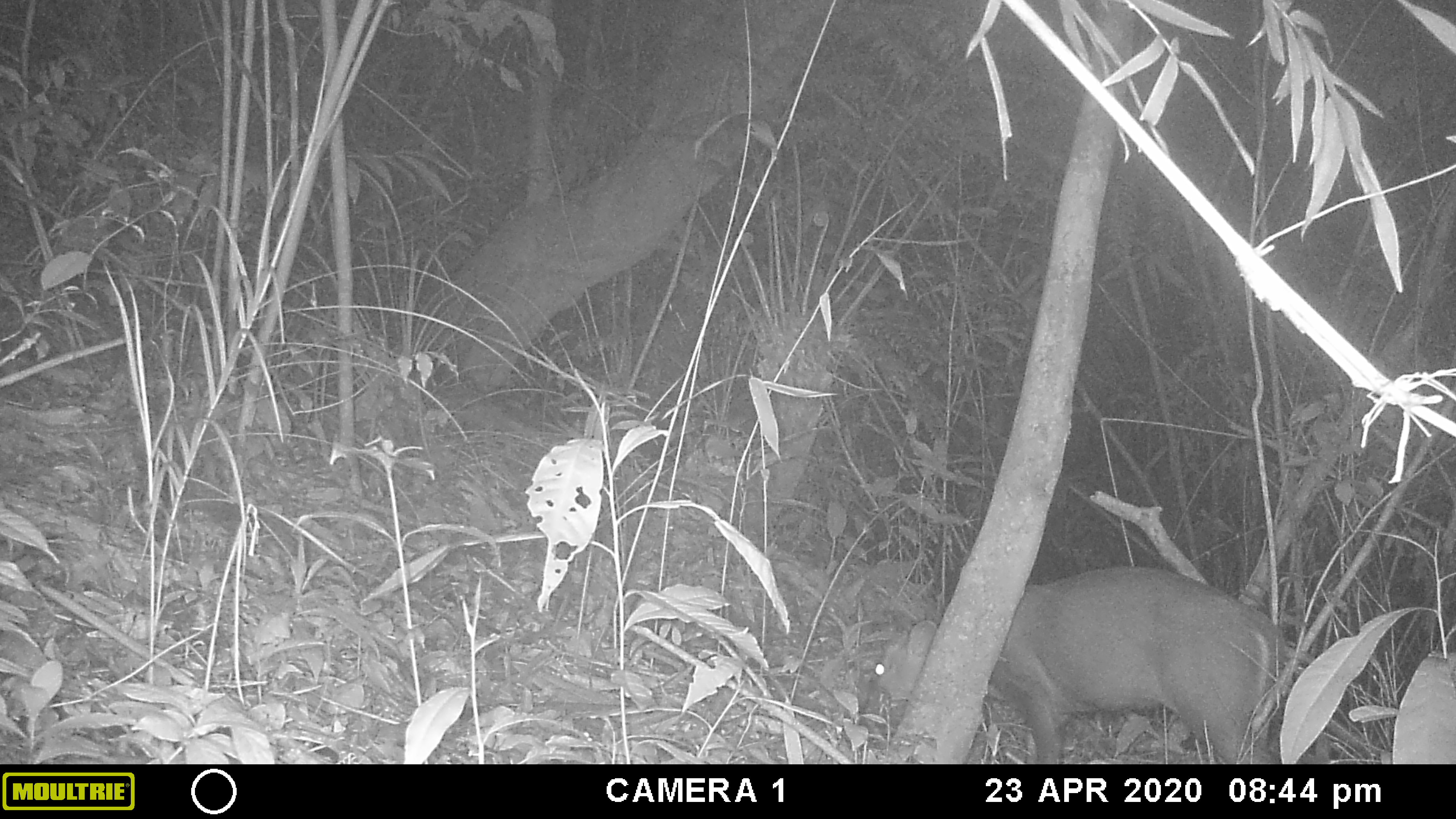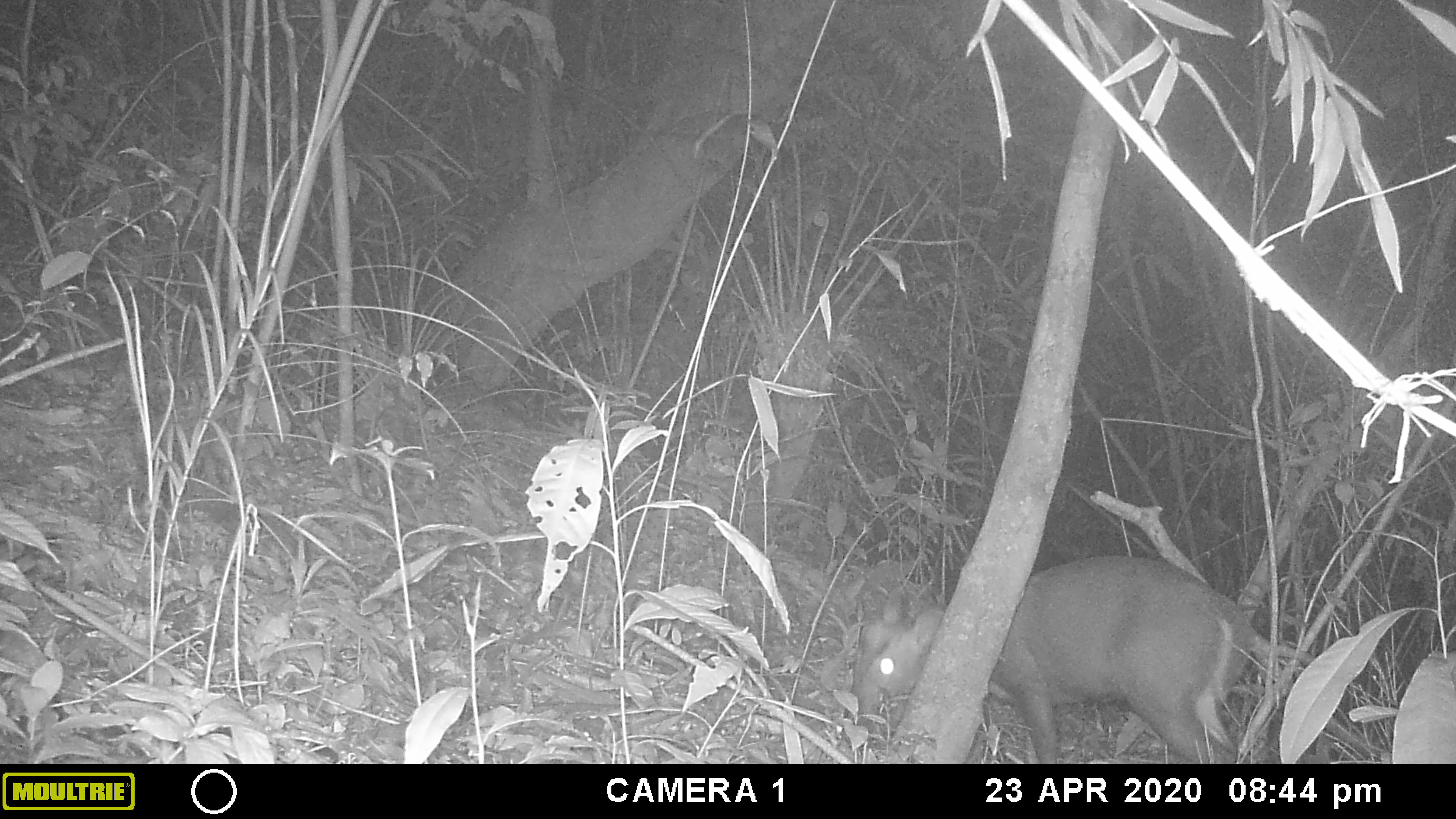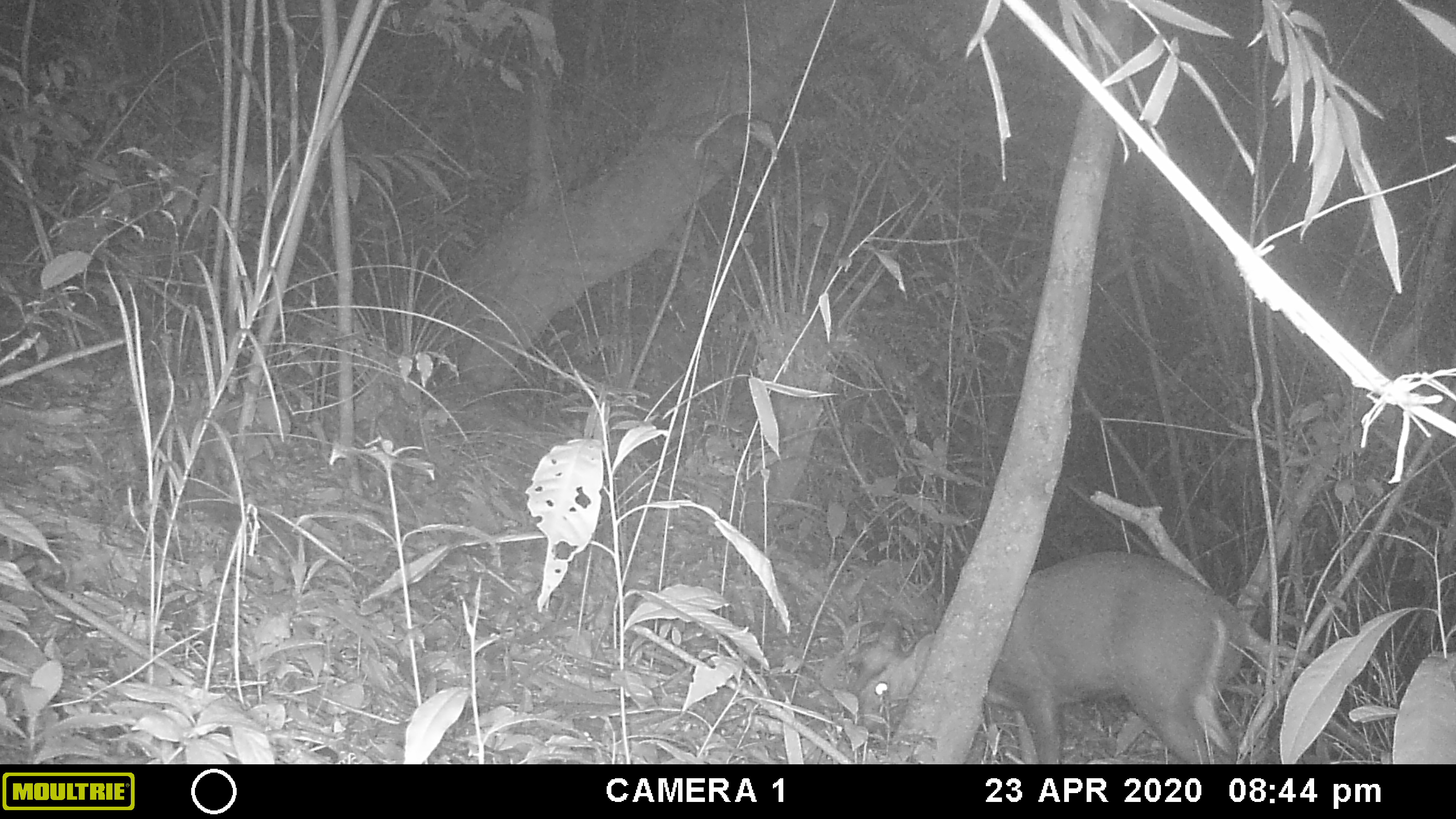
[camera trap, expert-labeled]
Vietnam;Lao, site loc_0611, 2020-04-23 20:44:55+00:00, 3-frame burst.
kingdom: Animalia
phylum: Chordata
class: Mammalia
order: Artiodactyla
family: Cervidae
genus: Muntiacus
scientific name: Muntiacus rooseveltorum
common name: roosevelt's muntjac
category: roosevelts muntjac group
Roosevelts muntjac group (roosevelt's muntjac) (Muntiacus rooseveltorum). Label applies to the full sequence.